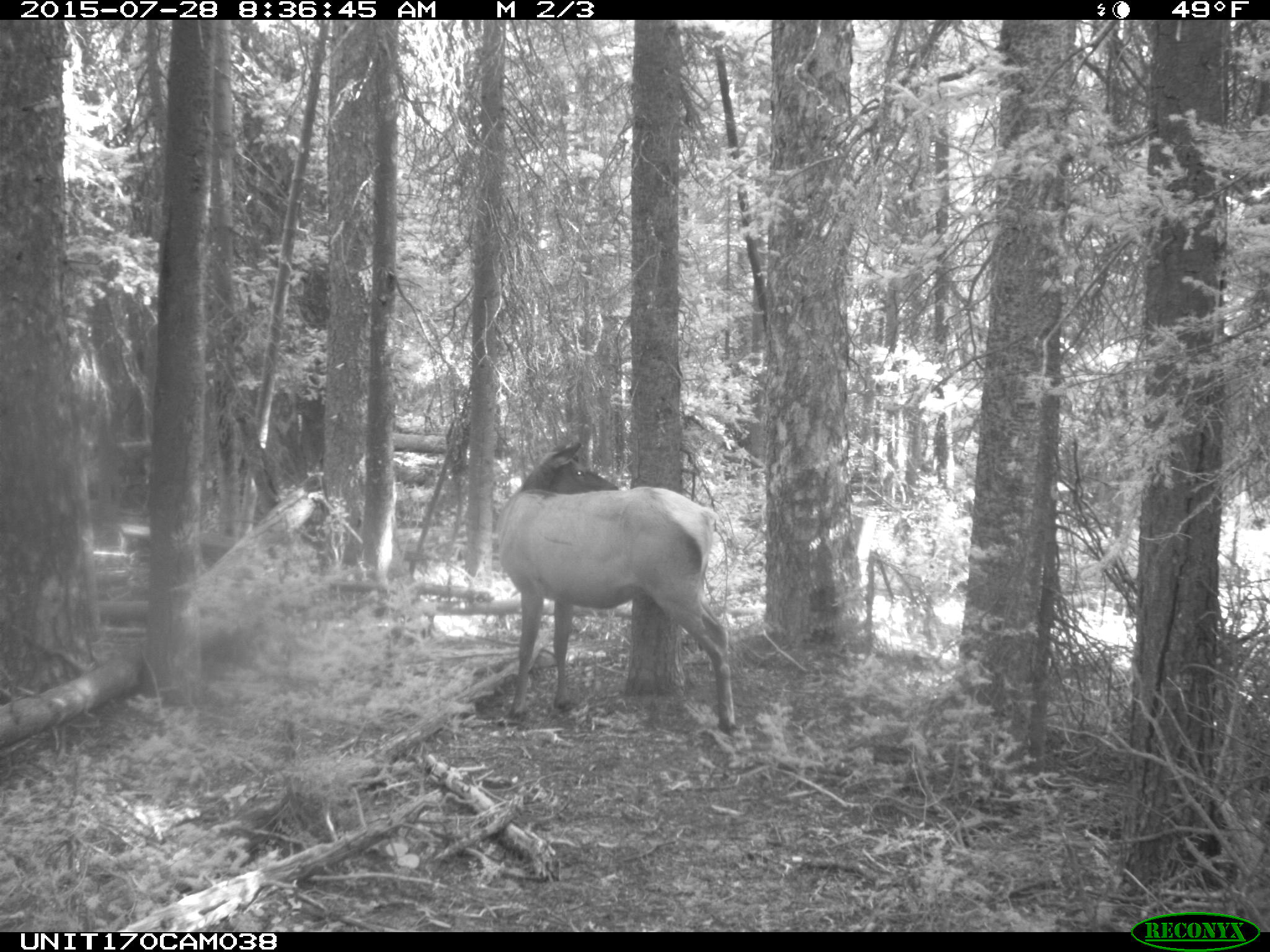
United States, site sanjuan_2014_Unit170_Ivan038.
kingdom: Animalia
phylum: Chordata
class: Mammalia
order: Artiodactyla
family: Cervidae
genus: Cervus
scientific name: Cervus elaphus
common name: red deer